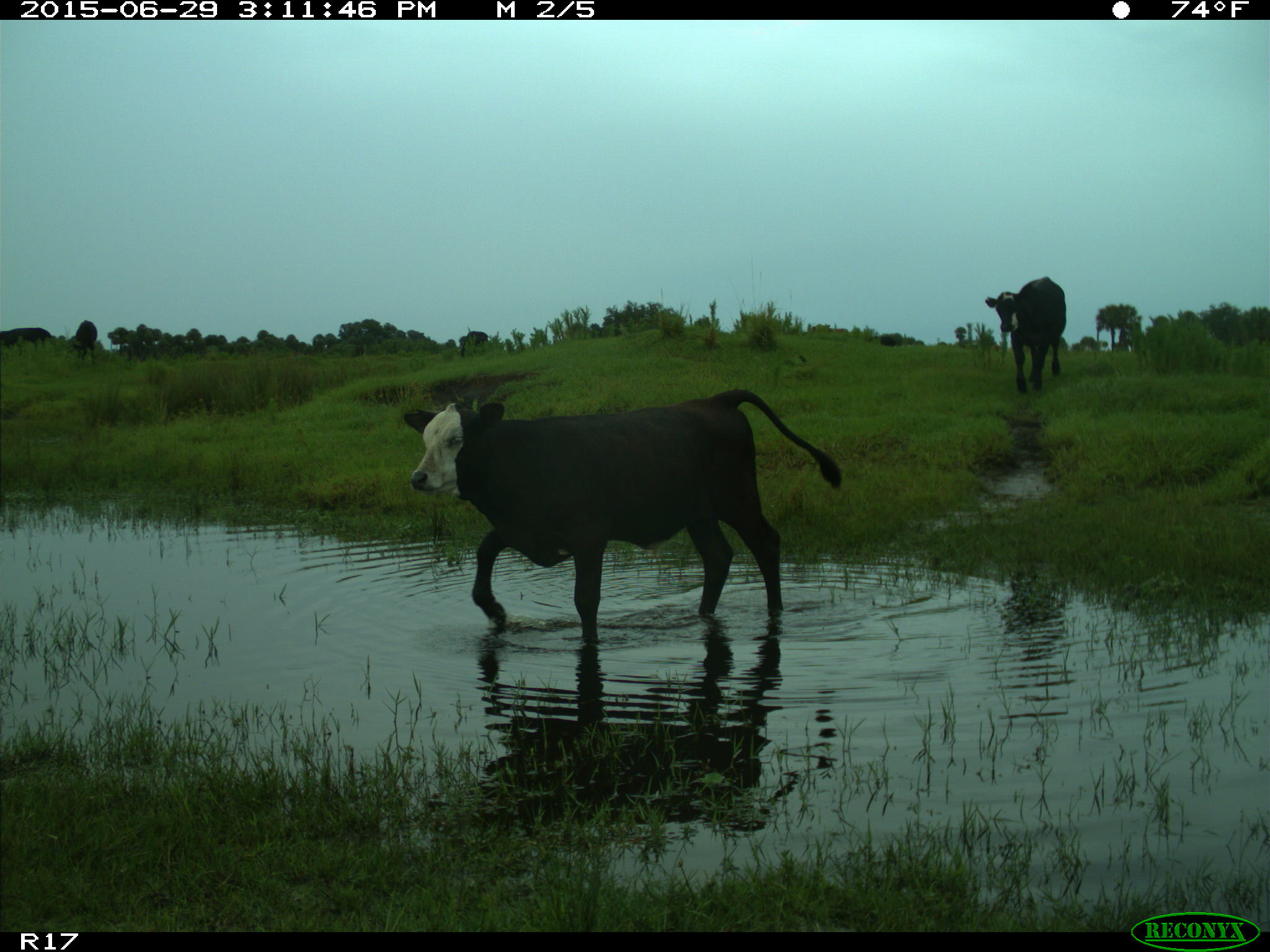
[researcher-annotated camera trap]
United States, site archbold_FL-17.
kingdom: Animalia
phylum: Chordata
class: Mammalia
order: Artiodactyla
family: Bovidae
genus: Bos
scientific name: Bos taurus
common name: domestic cow